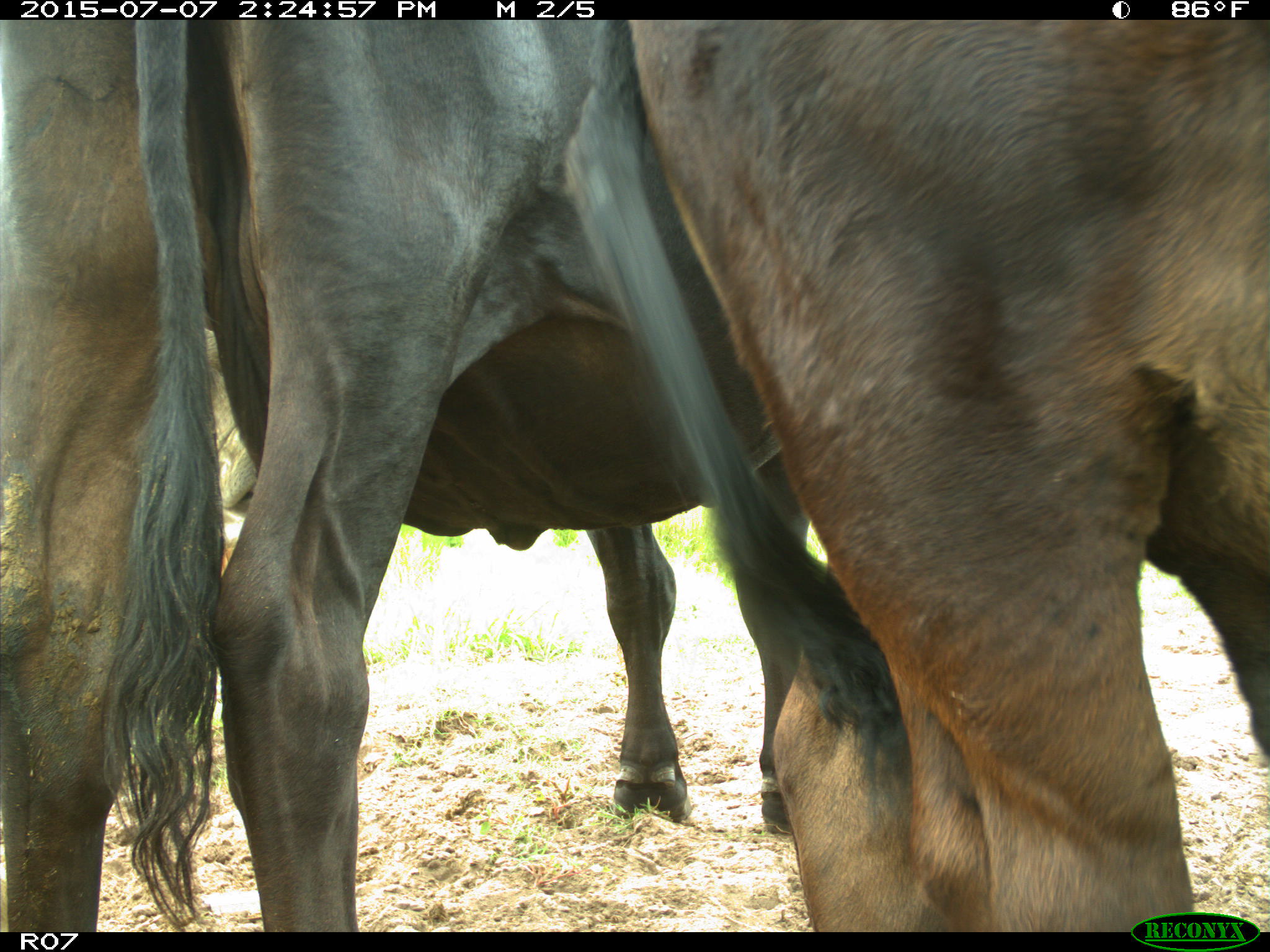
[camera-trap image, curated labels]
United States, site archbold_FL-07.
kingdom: Animalia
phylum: Chordata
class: Mammalia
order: Artiodactyla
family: Bovidae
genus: Bos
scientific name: Bos taurus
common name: domestic cow